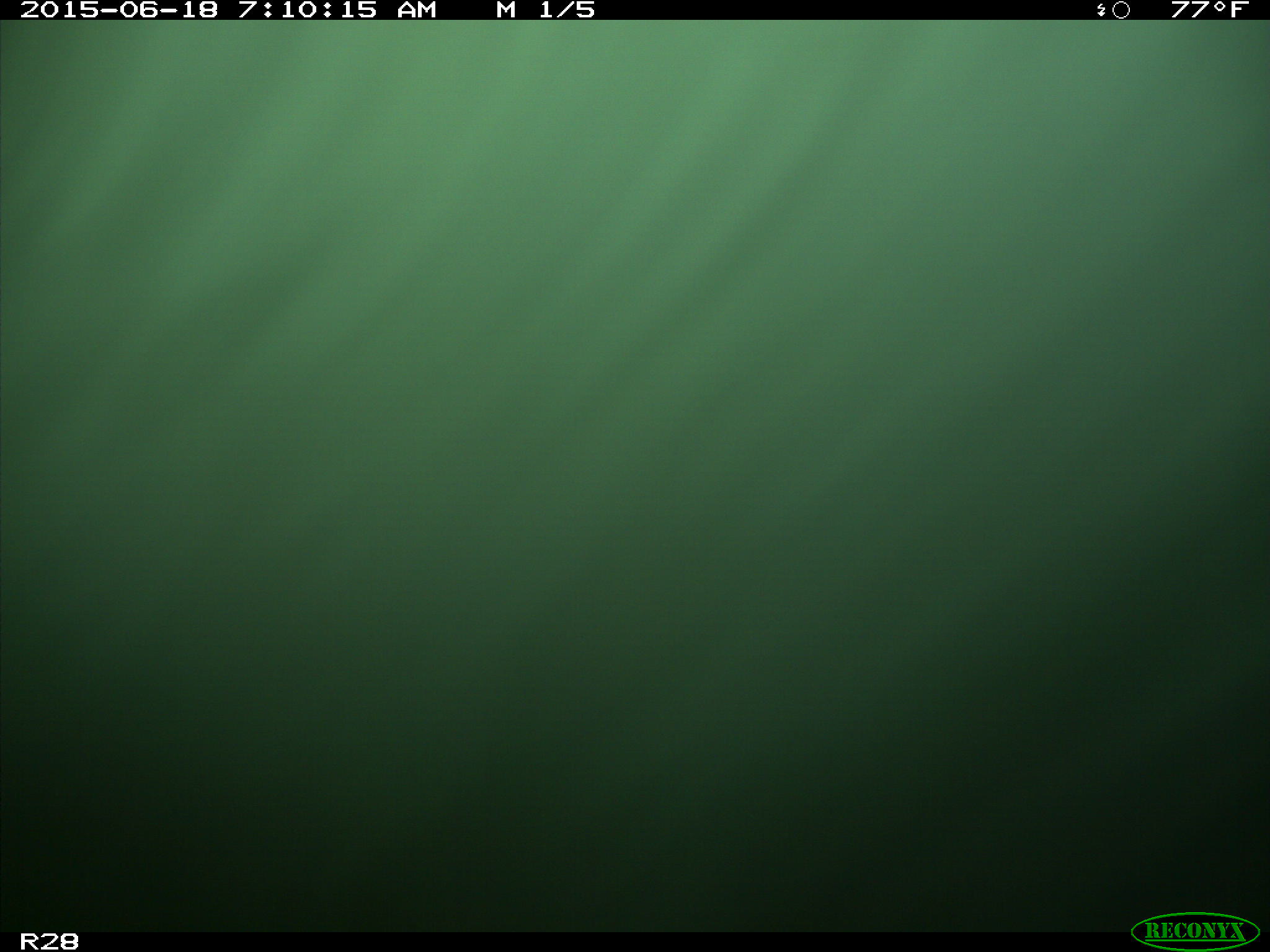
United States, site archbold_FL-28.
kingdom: Animalia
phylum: Chordata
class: Mammalia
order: Artiodactyla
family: Bovidae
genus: Bos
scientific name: Bos taurus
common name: domestic cow